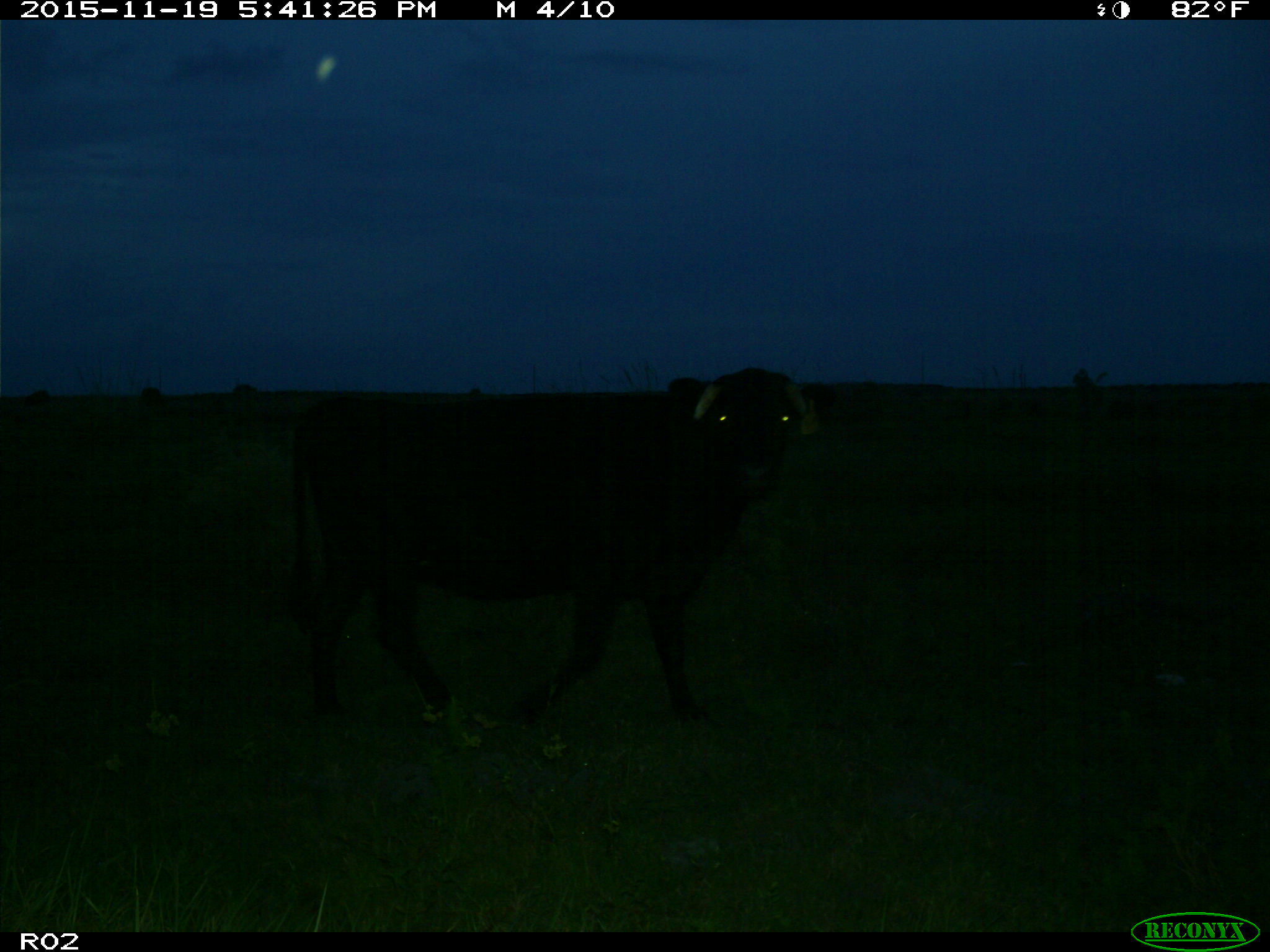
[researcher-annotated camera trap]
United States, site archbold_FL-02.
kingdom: Animalia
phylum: Chordata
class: Mammalia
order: Artiodactyla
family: Bovidae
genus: Bos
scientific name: Bos taurus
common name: domestic cow